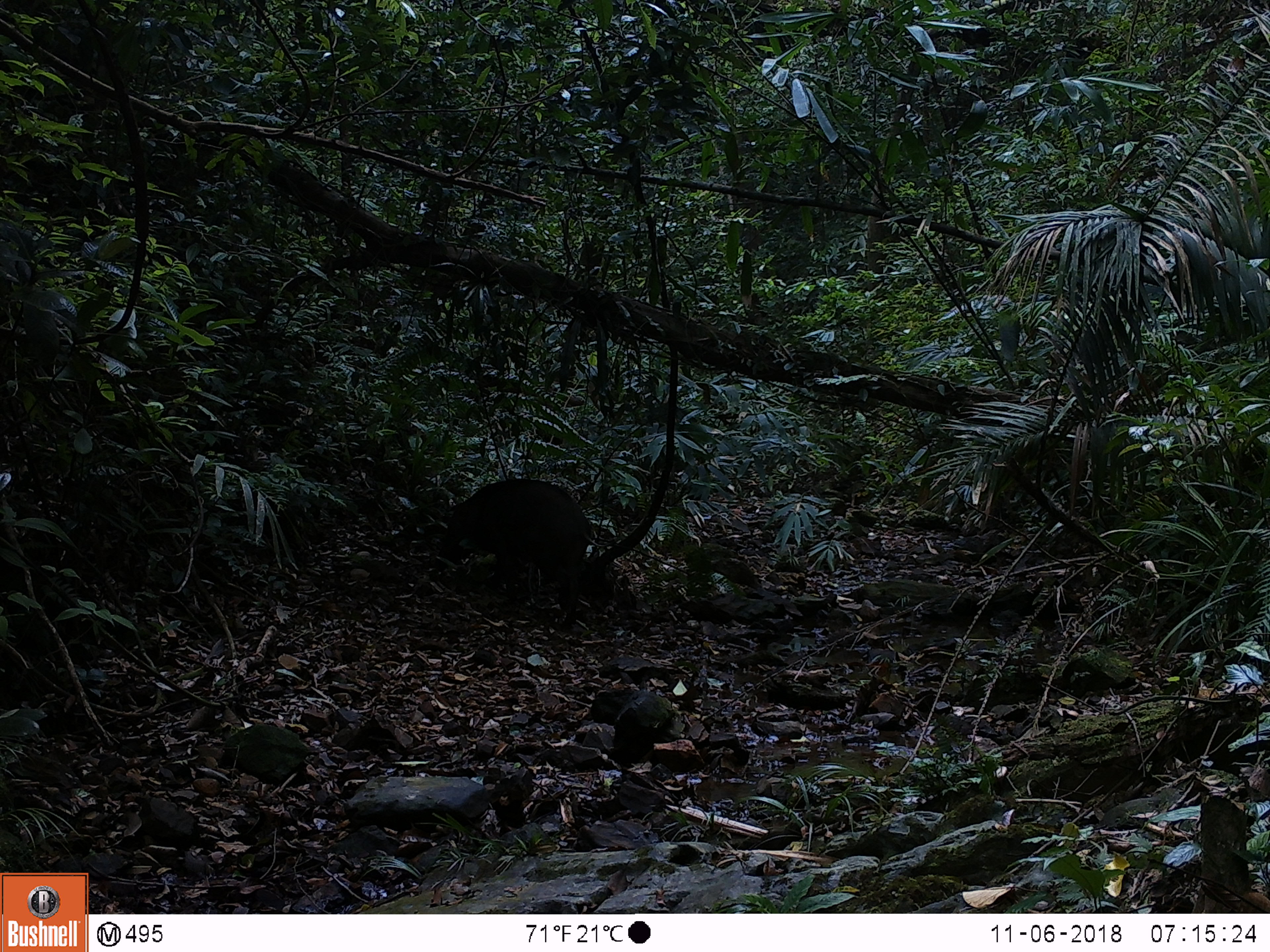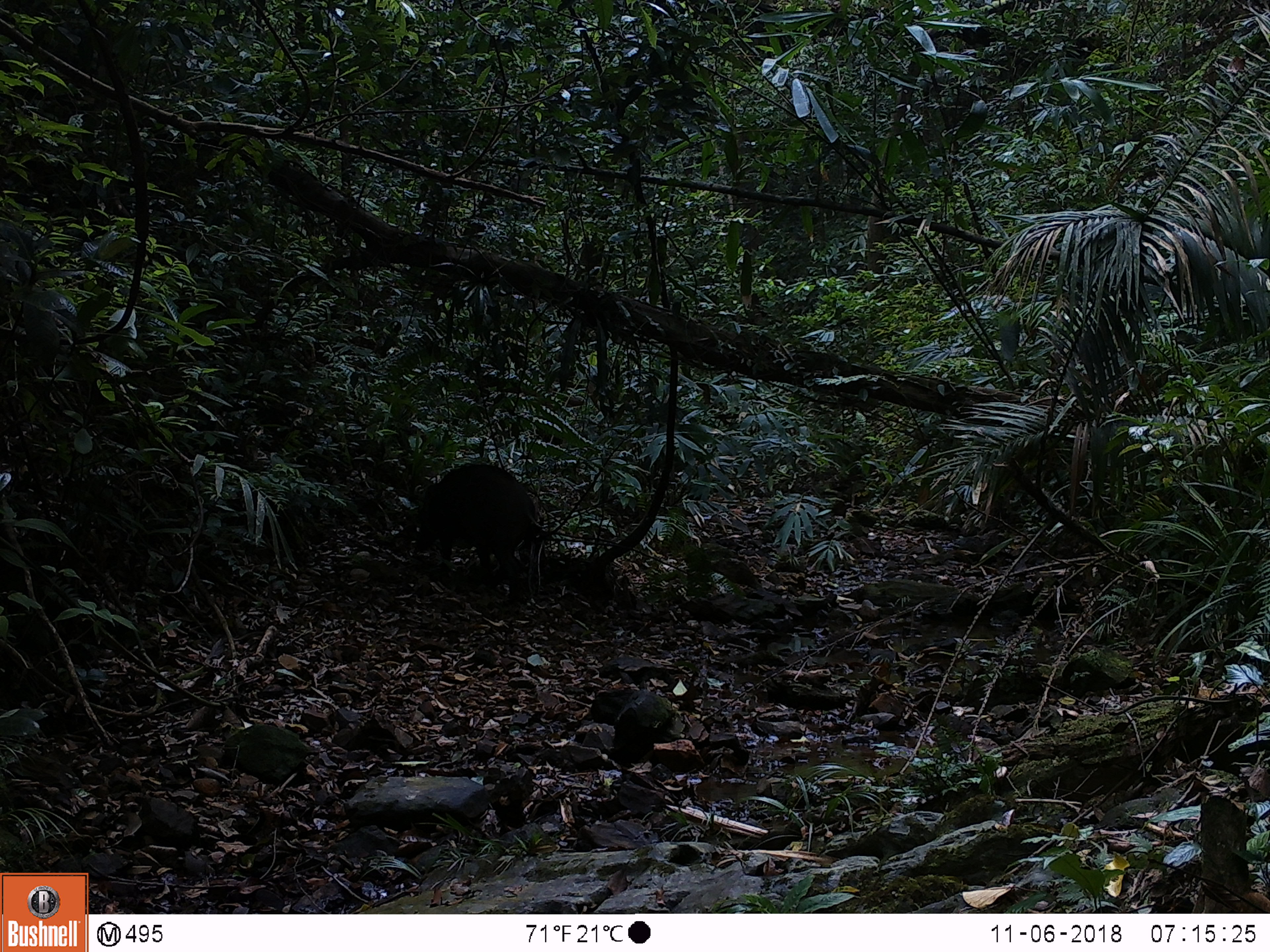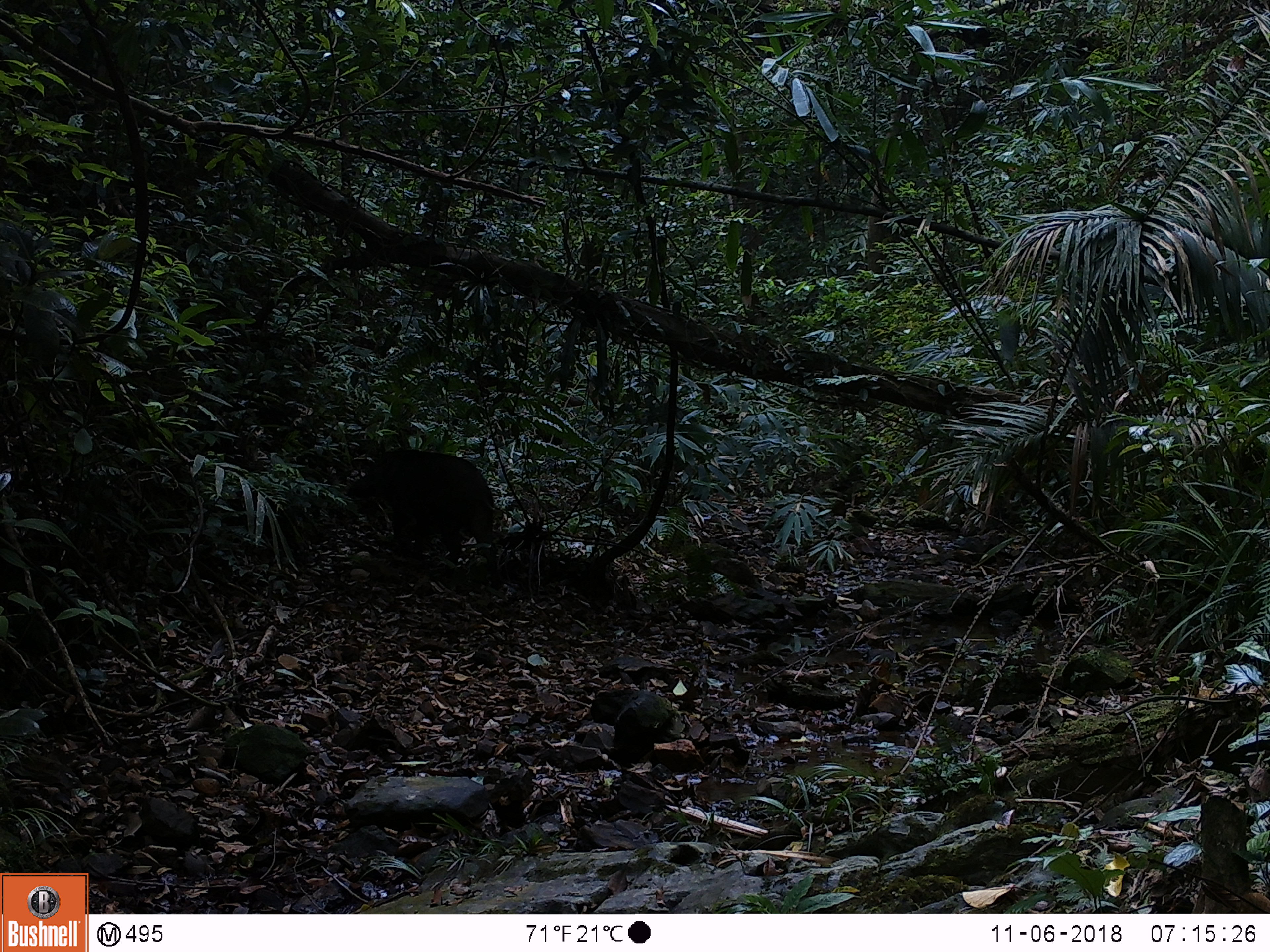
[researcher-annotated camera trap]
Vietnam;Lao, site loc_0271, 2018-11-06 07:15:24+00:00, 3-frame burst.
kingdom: Animalia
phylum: Chordata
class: Mammalia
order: Artiodactyla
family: Suidae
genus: Sus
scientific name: Sus scrofa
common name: eurasian wild pig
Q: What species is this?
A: Eurasian wild pig (Sus scrofa).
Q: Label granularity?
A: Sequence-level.